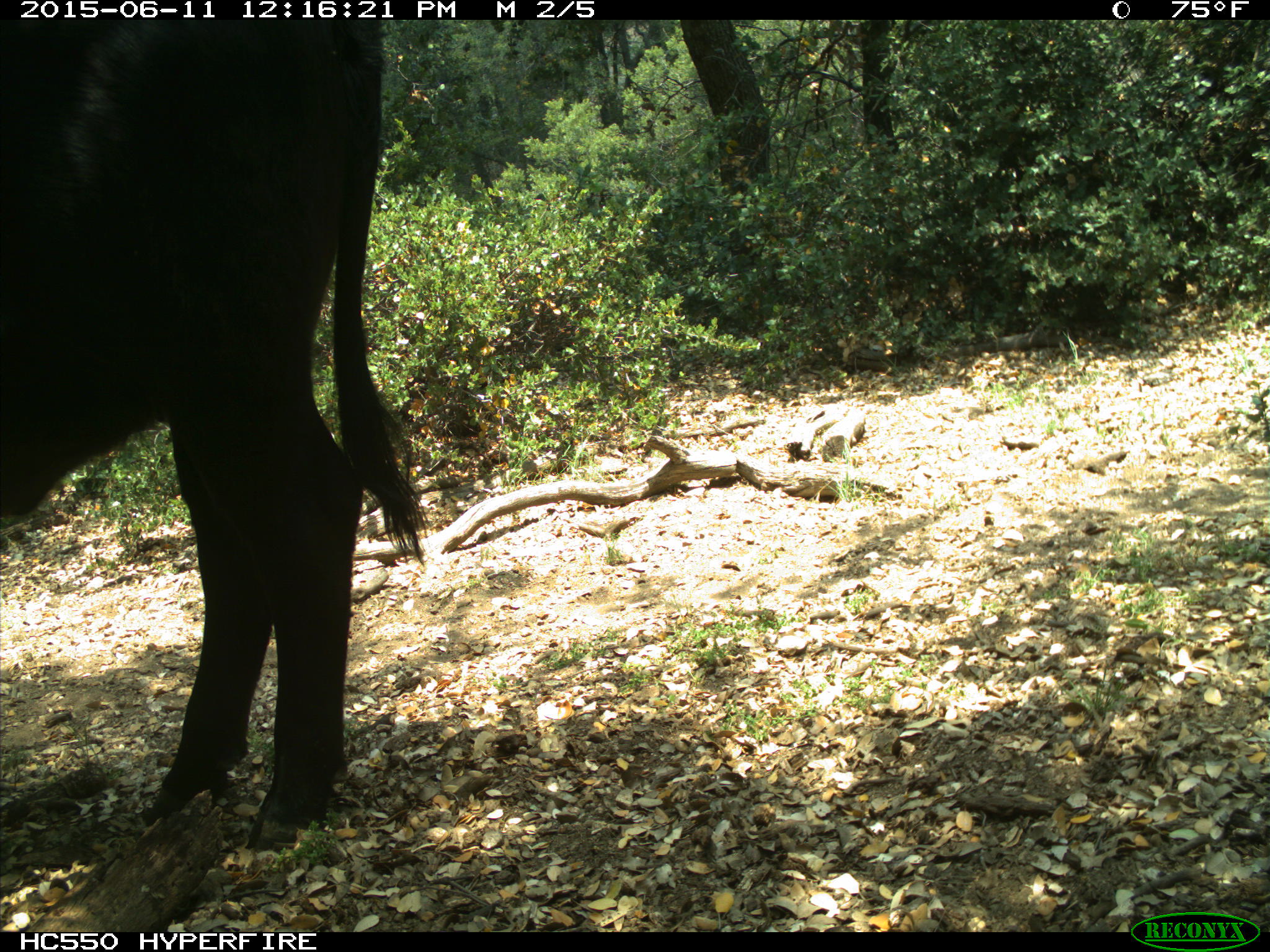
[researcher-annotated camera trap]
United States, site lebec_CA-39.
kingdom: Animalia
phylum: Chordata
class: Mammalia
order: Artiodactyla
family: Bovidae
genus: Bos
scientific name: Bos taurus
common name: domestic cow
Bos taurus (domestic cow).